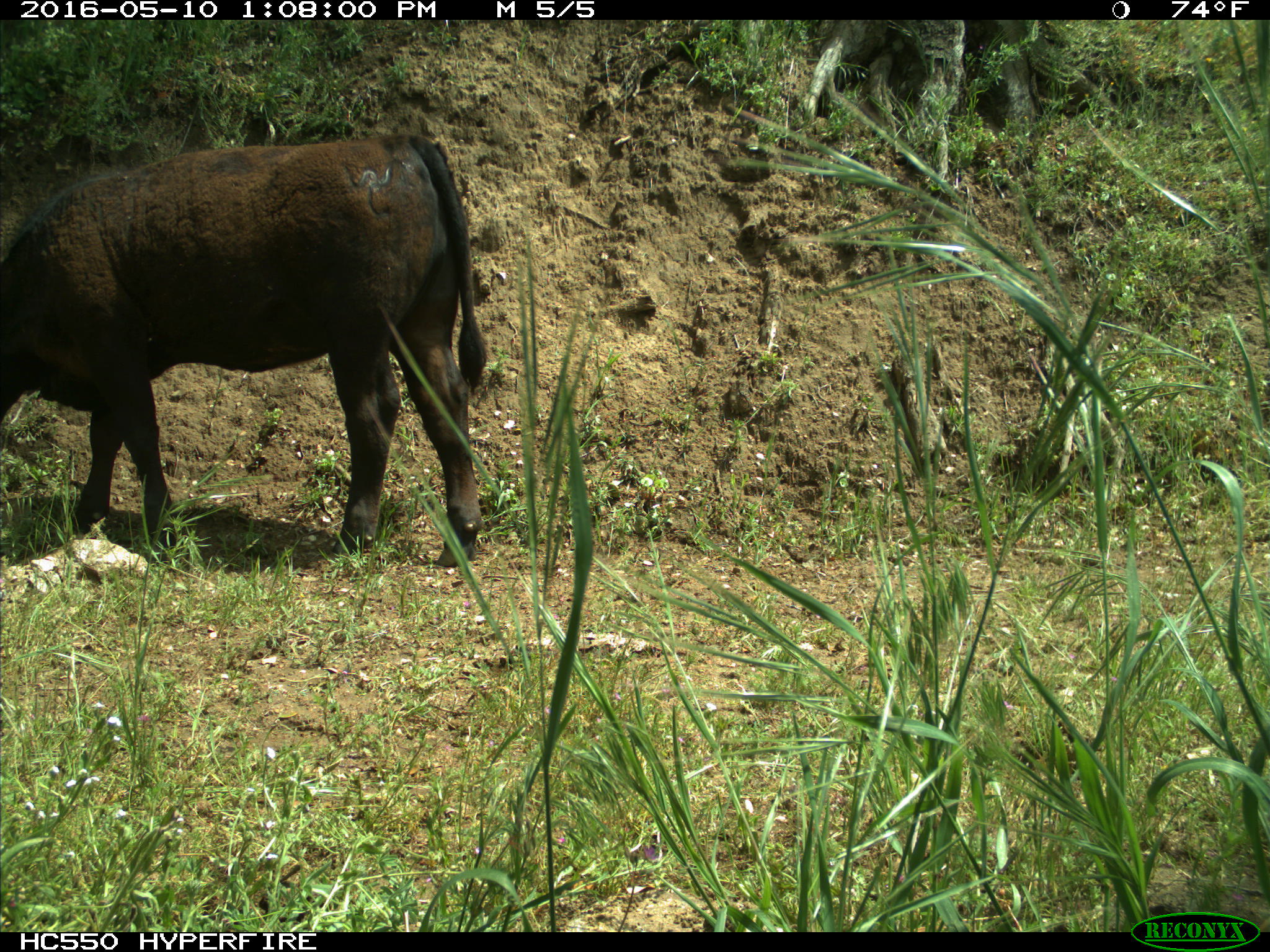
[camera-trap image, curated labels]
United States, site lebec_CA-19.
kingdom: Animalia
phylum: Chordata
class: Mammalia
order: Artiodactyla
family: Bovidae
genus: Bos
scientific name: Bos taurus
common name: domestic cow